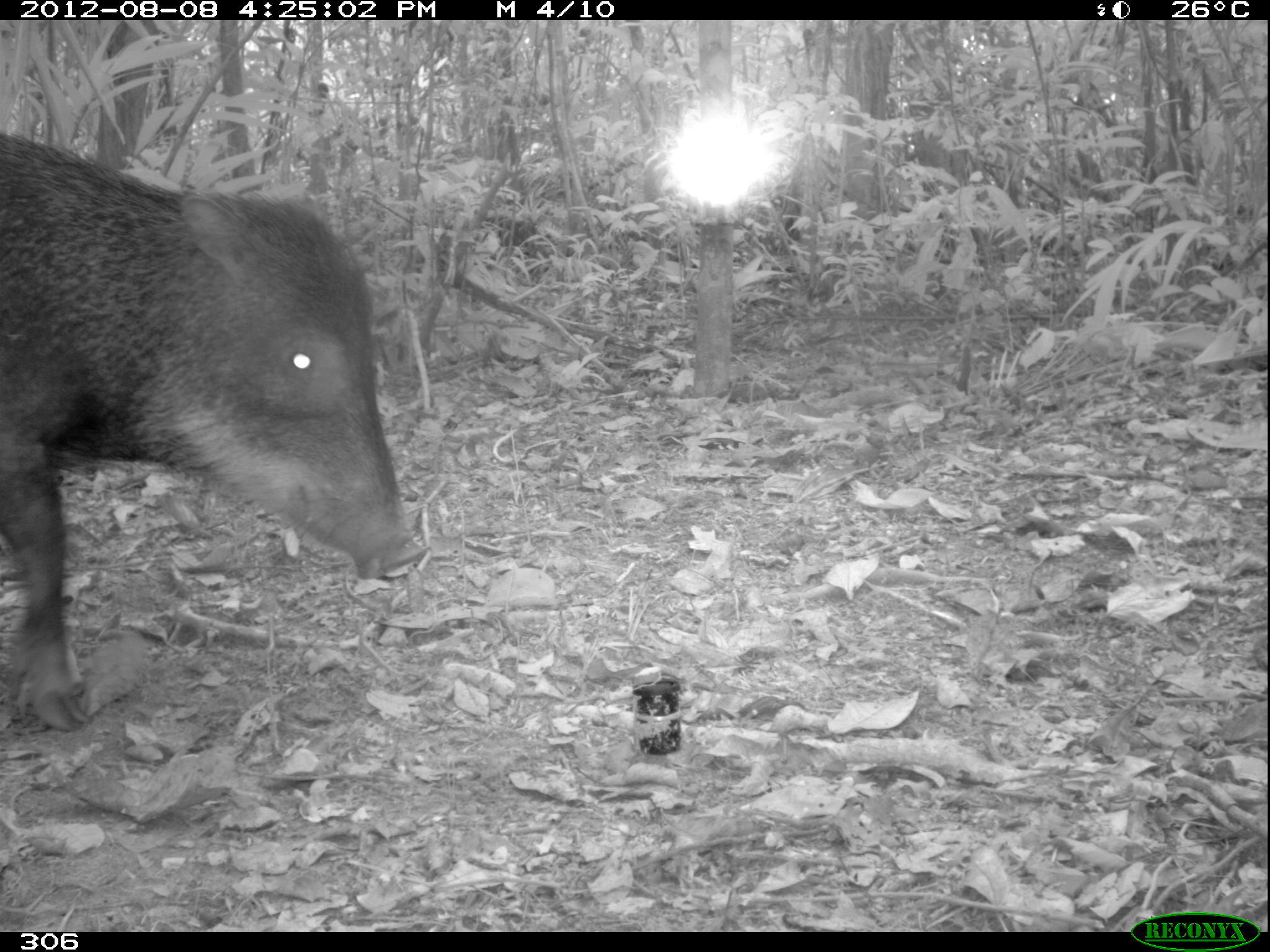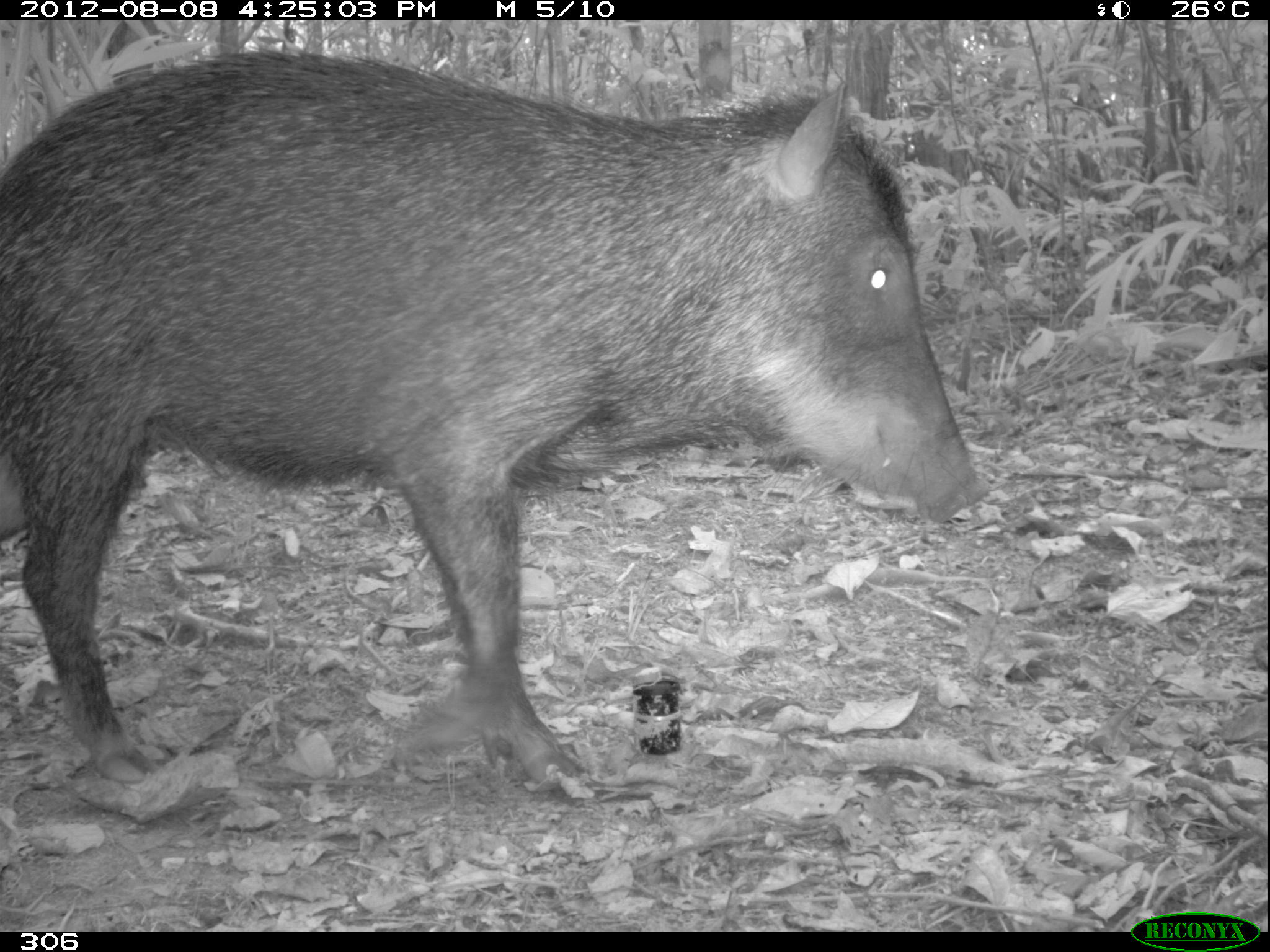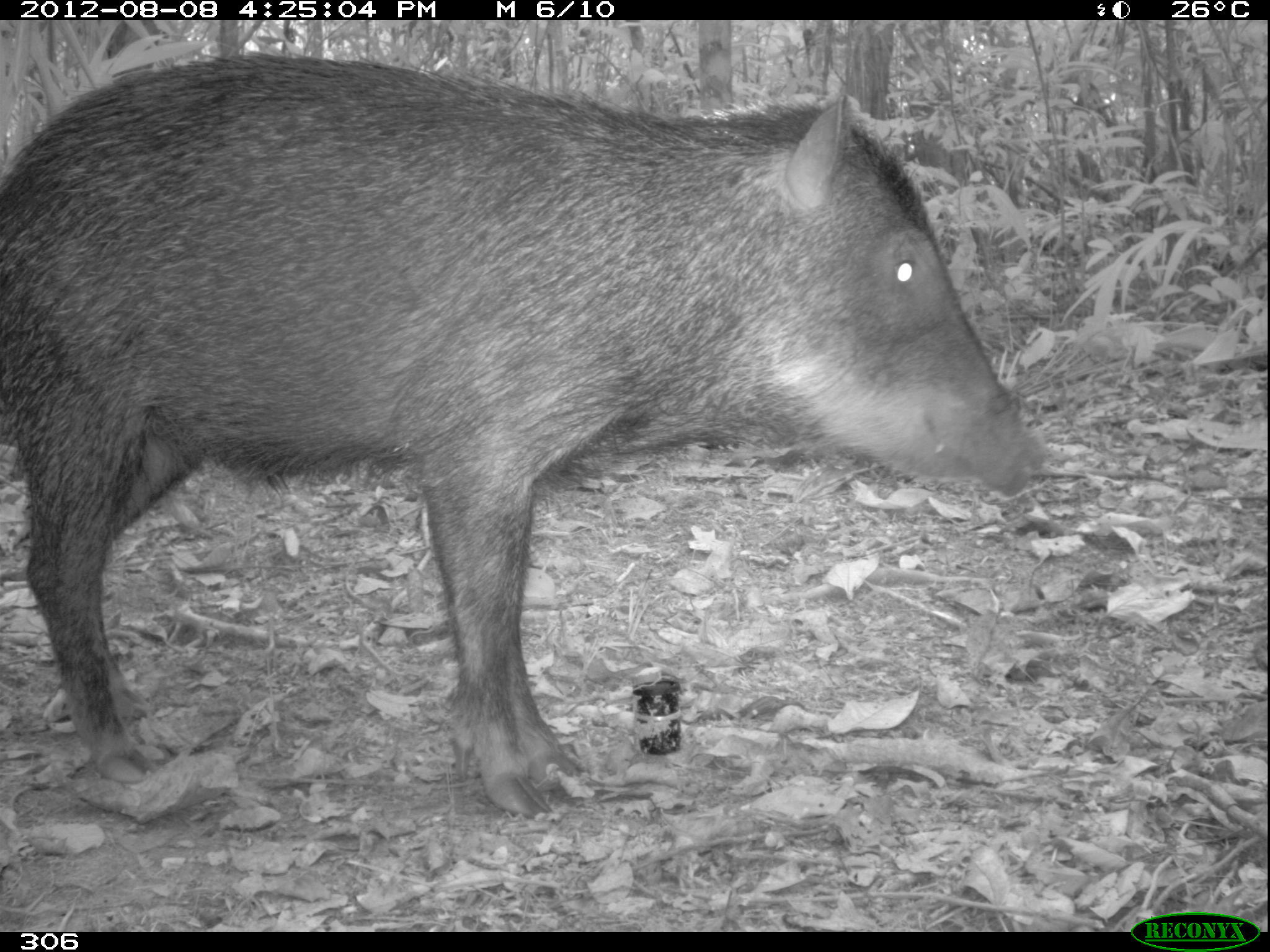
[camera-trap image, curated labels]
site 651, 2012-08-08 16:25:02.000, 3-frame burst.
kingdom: Animalia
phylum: Chordata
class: Mammalia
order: Artiodactyla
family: Tayassuidae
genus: Tayassu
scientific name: Tayassu pecari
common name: white-lipped peccary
Tayassu pecari (white-lipped peccary).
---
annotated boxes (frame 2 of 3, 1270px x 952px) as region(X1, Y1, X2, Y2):
tayassu pecari: region(0, 43, 994, 793)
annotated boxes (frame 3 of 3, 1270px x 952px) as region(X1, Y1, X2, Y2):
tayassu pecari: region(0, 45, 1045, 817)